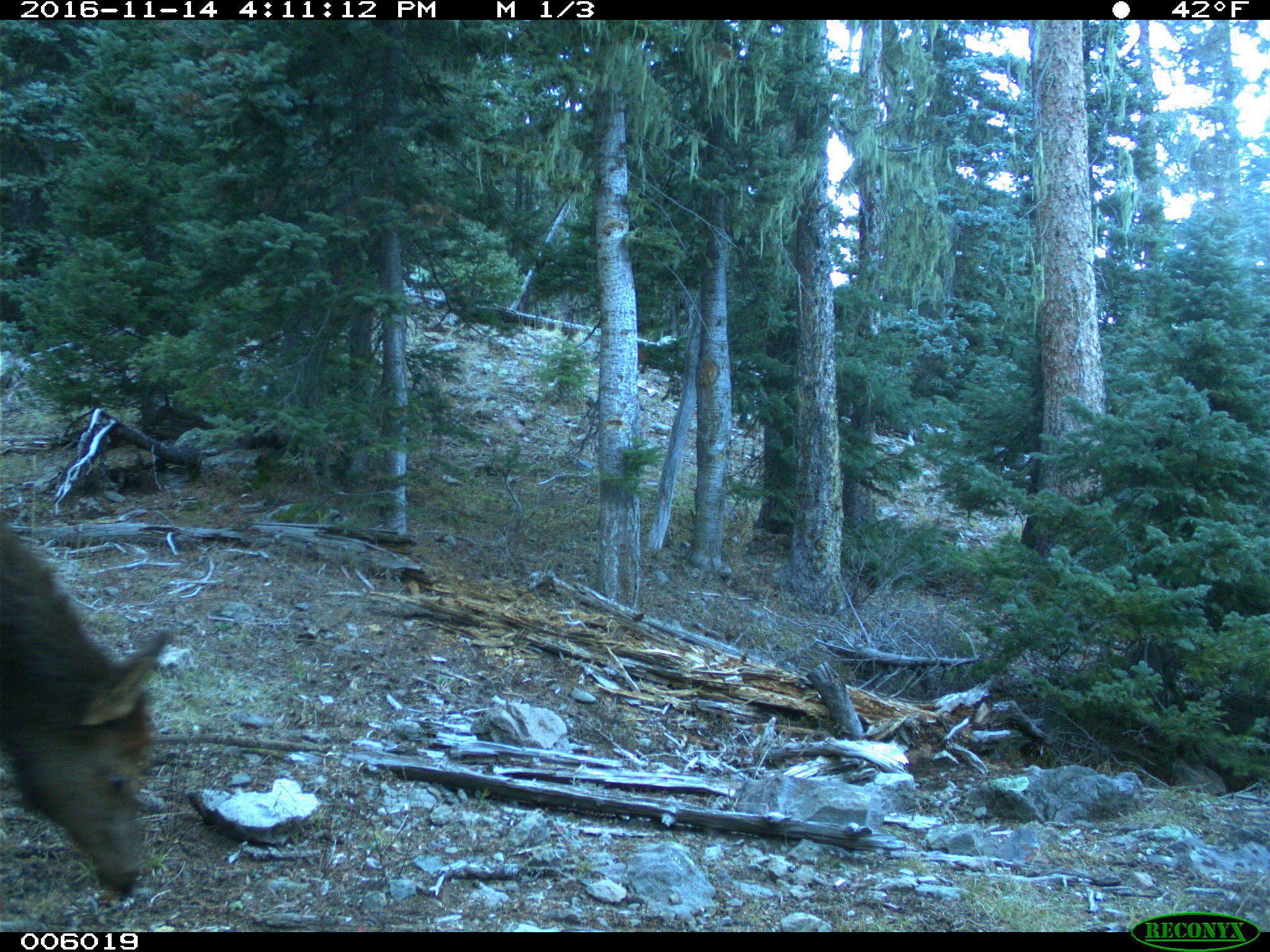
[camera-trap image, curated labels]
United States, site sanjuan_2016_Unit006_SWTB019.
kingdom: Animalia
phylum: Chordata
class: Mammalia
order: Artiodactyla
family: Cervidae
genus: Cervus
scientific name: Cervus elaphus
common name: red deer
Cervus elaphus (red deer).